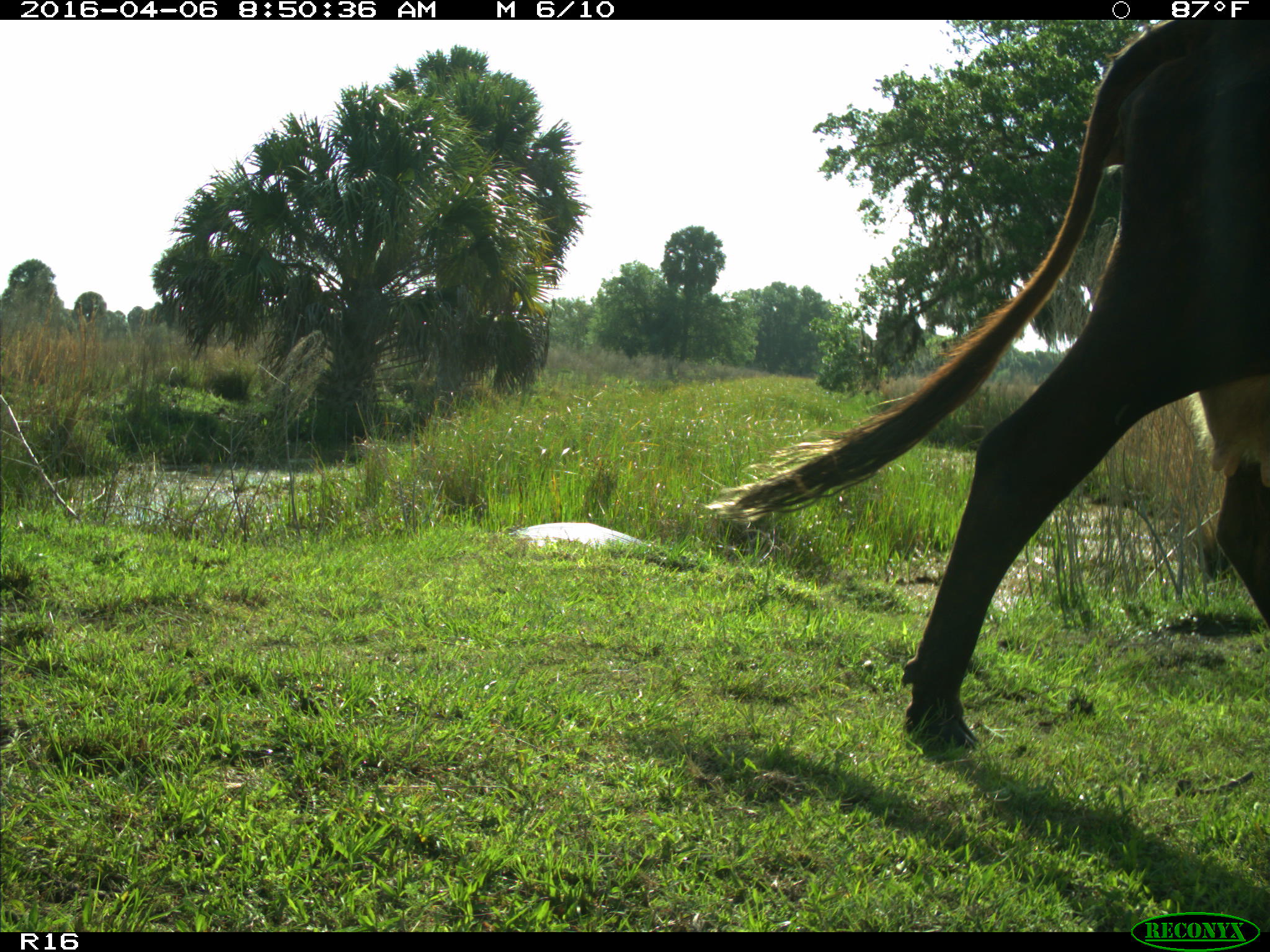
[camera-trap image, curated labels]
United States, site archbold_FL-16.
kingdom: Animalia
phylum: Chordata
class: Mammalia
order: Artiodactyla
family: Bovidae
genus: Bos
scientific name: Bos taurus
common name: domestic cow